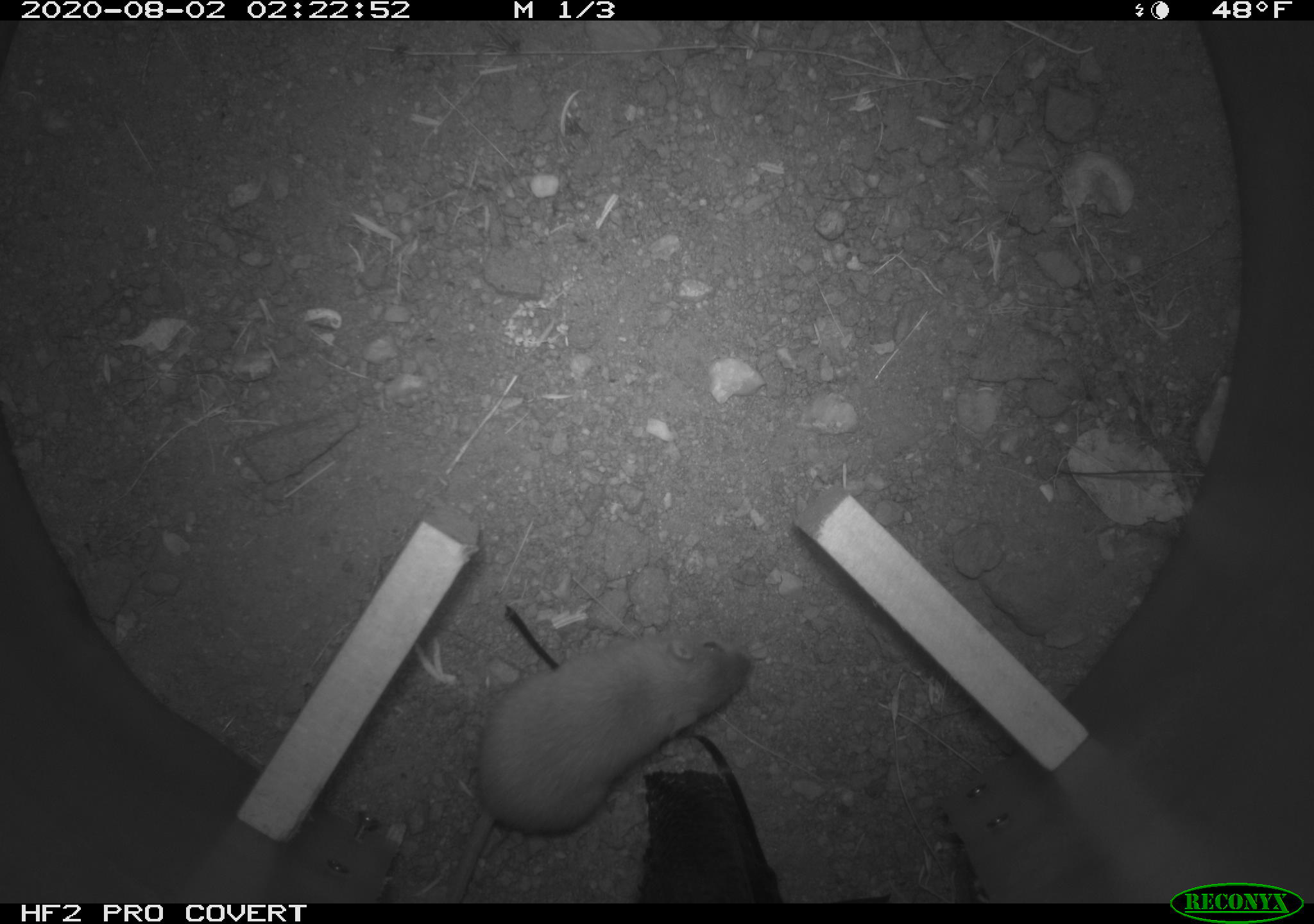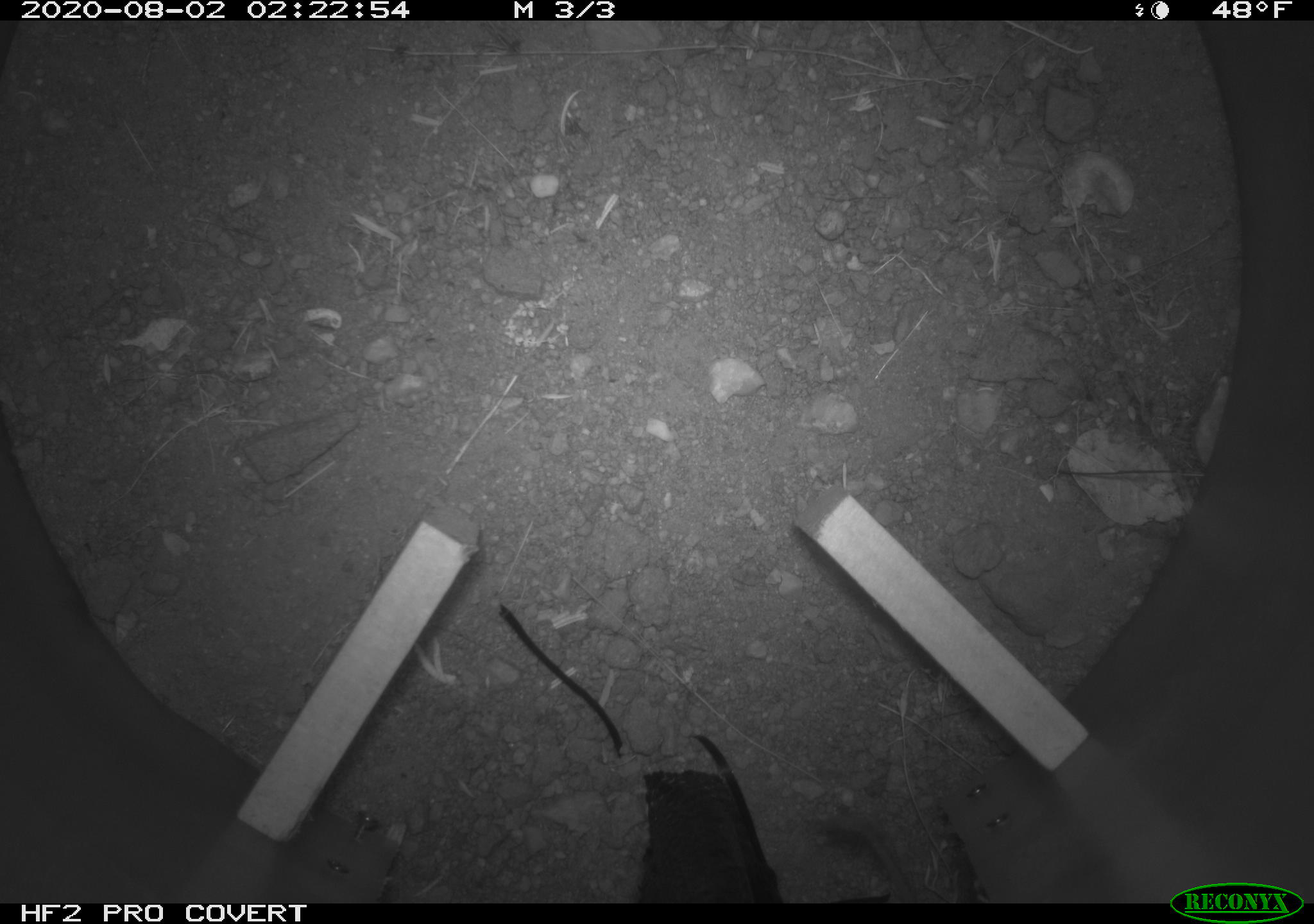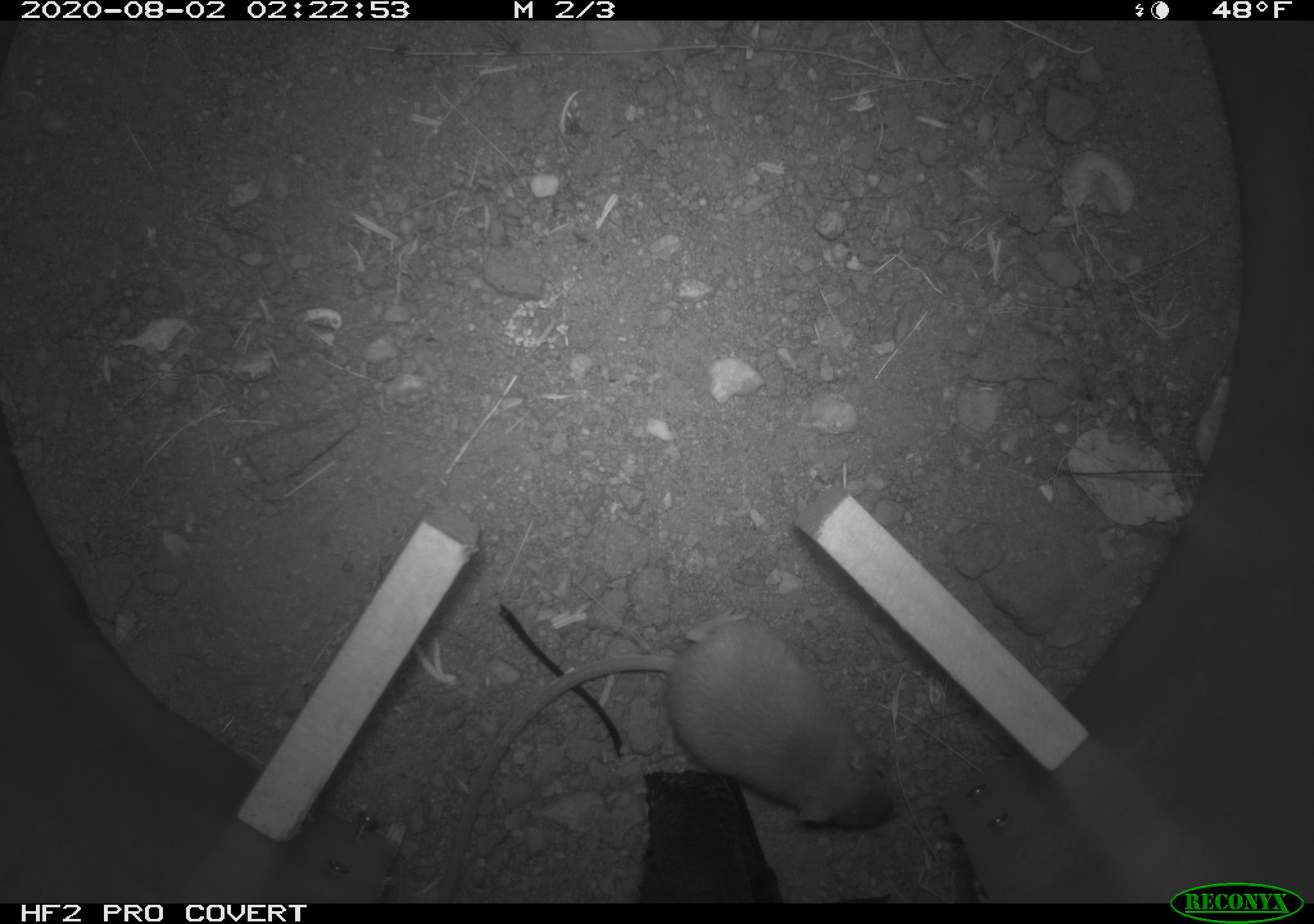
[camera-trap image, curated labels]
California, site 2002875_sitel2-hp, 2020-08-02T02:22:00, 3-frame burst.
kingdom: Animalia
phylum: Chordata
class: Mammalia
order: Rodentia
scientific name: Rodentia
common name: rodent